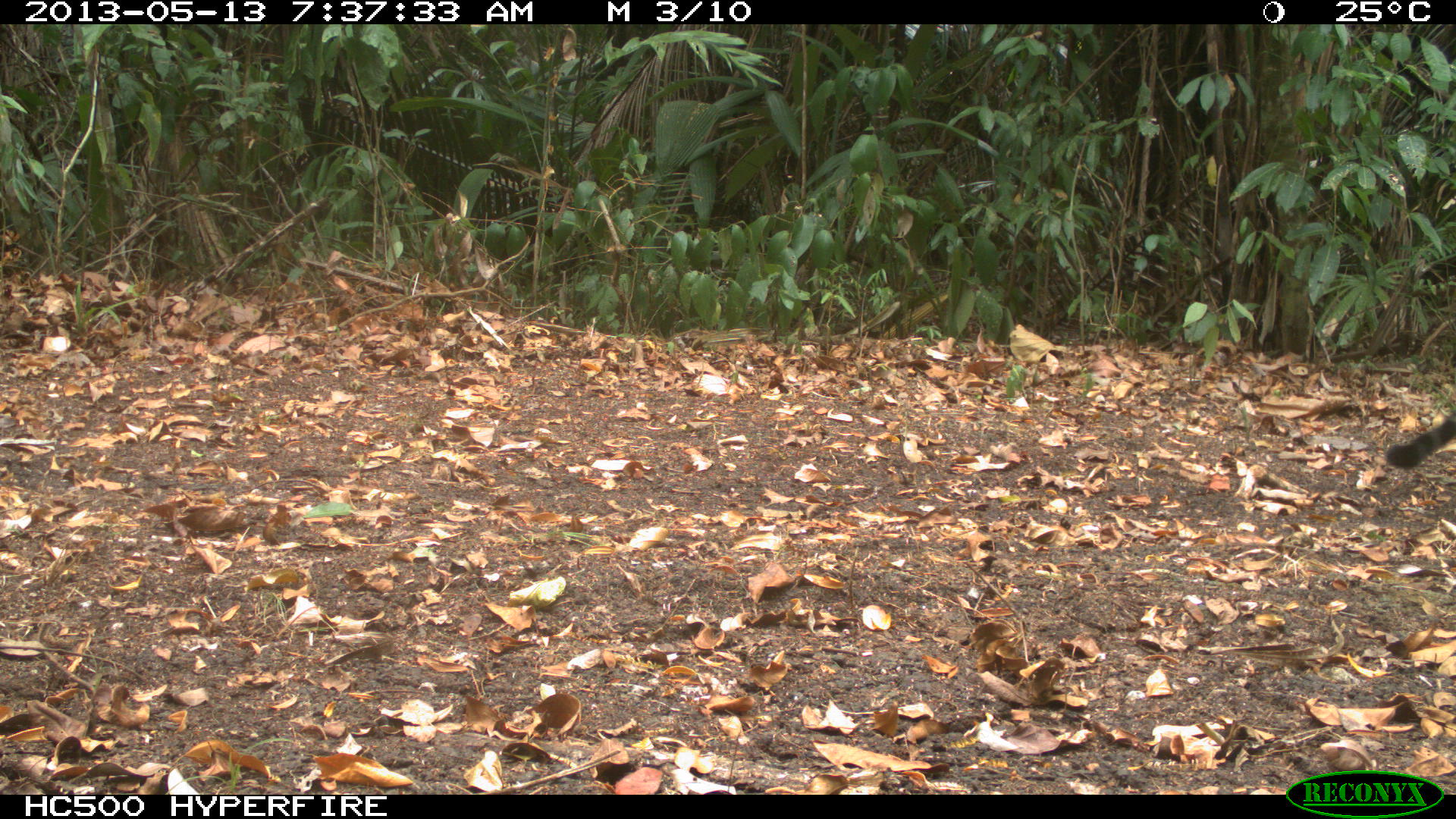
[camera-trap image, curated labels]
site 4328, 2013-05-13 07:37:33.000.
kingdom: Animalia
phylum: Chordata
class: Mammalia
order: Carnivora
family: Felidae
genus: Panthera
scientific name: Panthera onca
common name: jaguar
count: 1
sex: female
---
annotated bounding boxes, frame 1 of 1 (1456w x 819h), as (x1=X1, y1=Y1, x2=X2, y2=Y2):
panthera onca: (x1=1387, y1=406, x2=1455, y2=470)